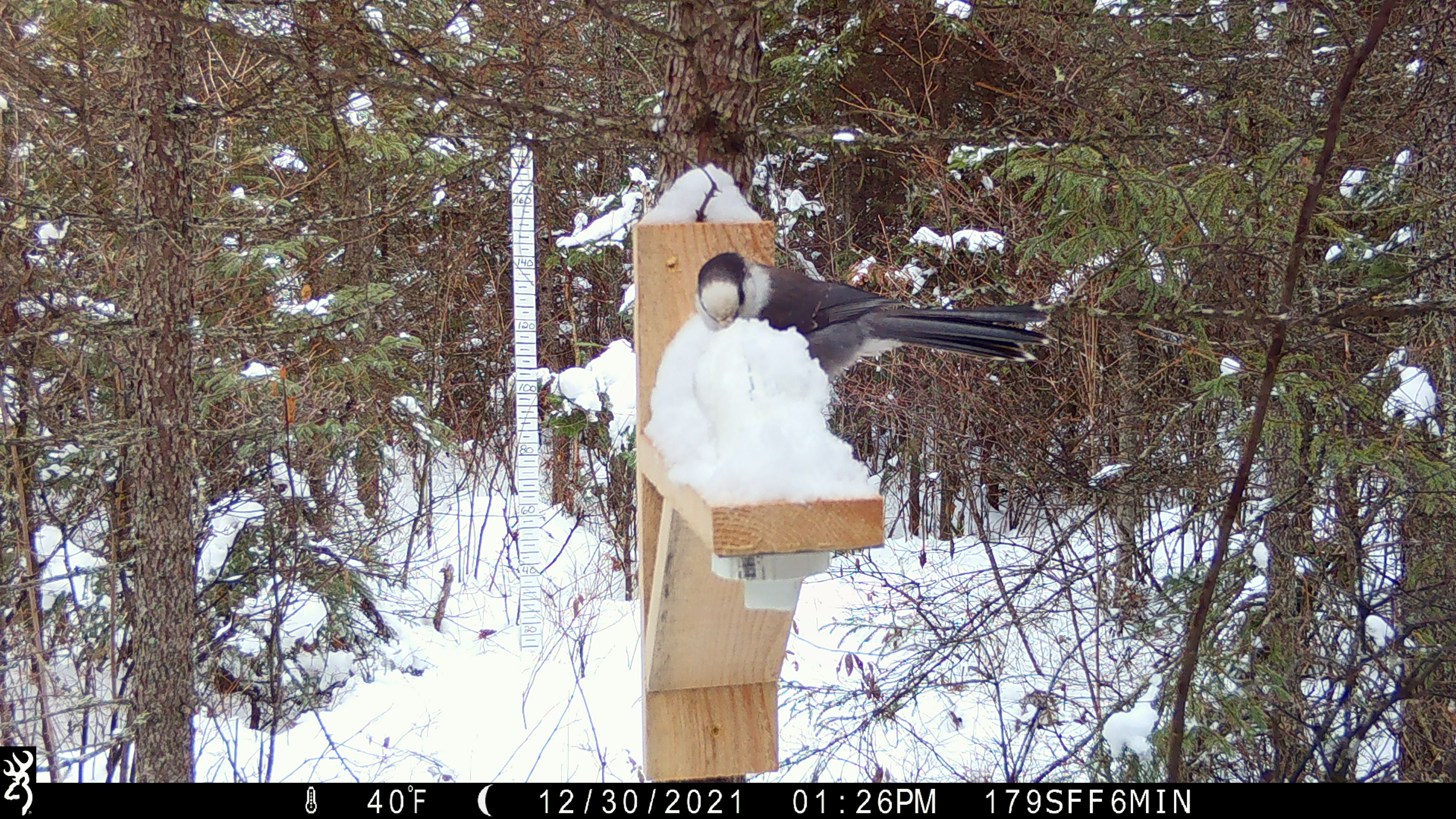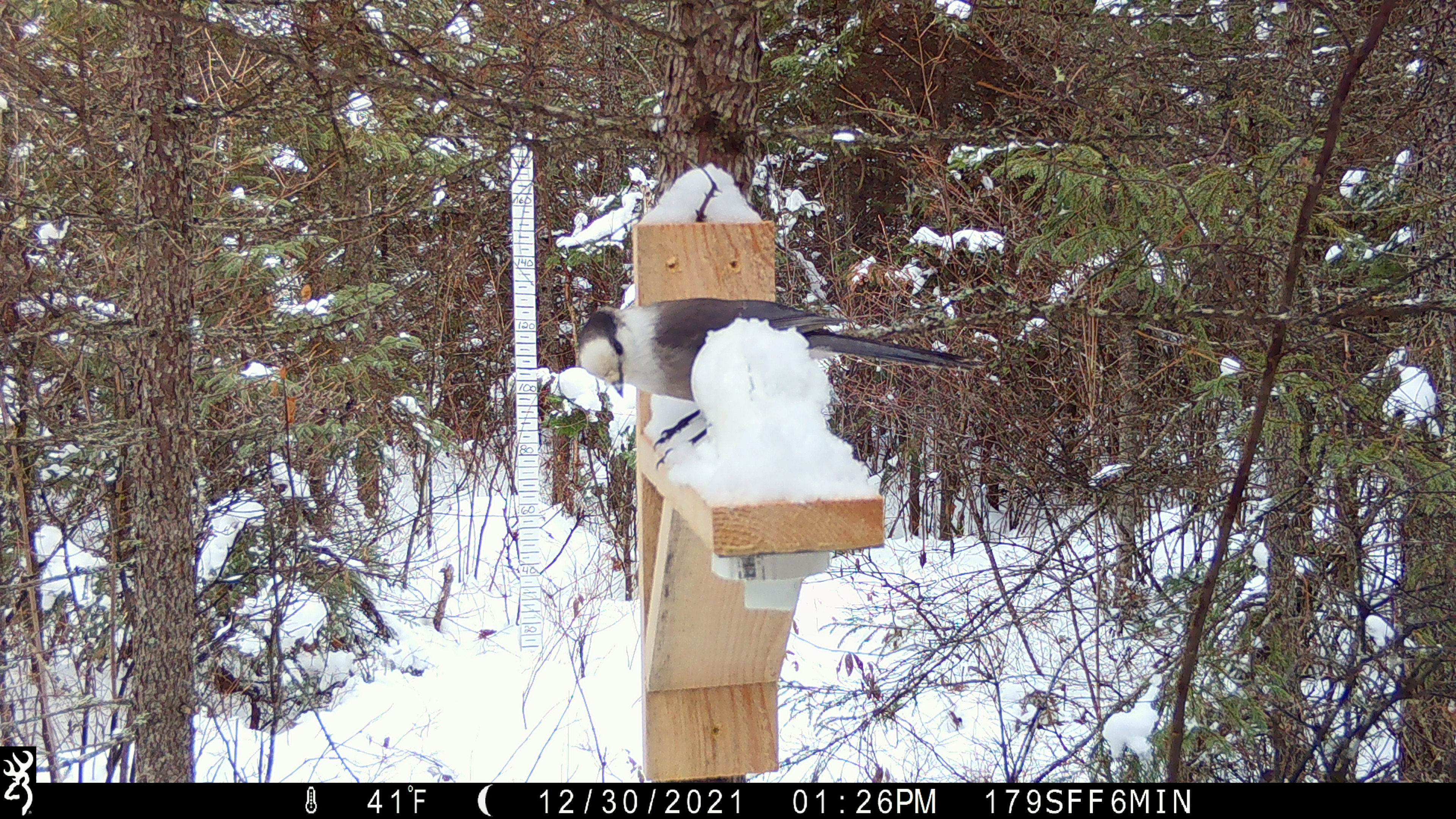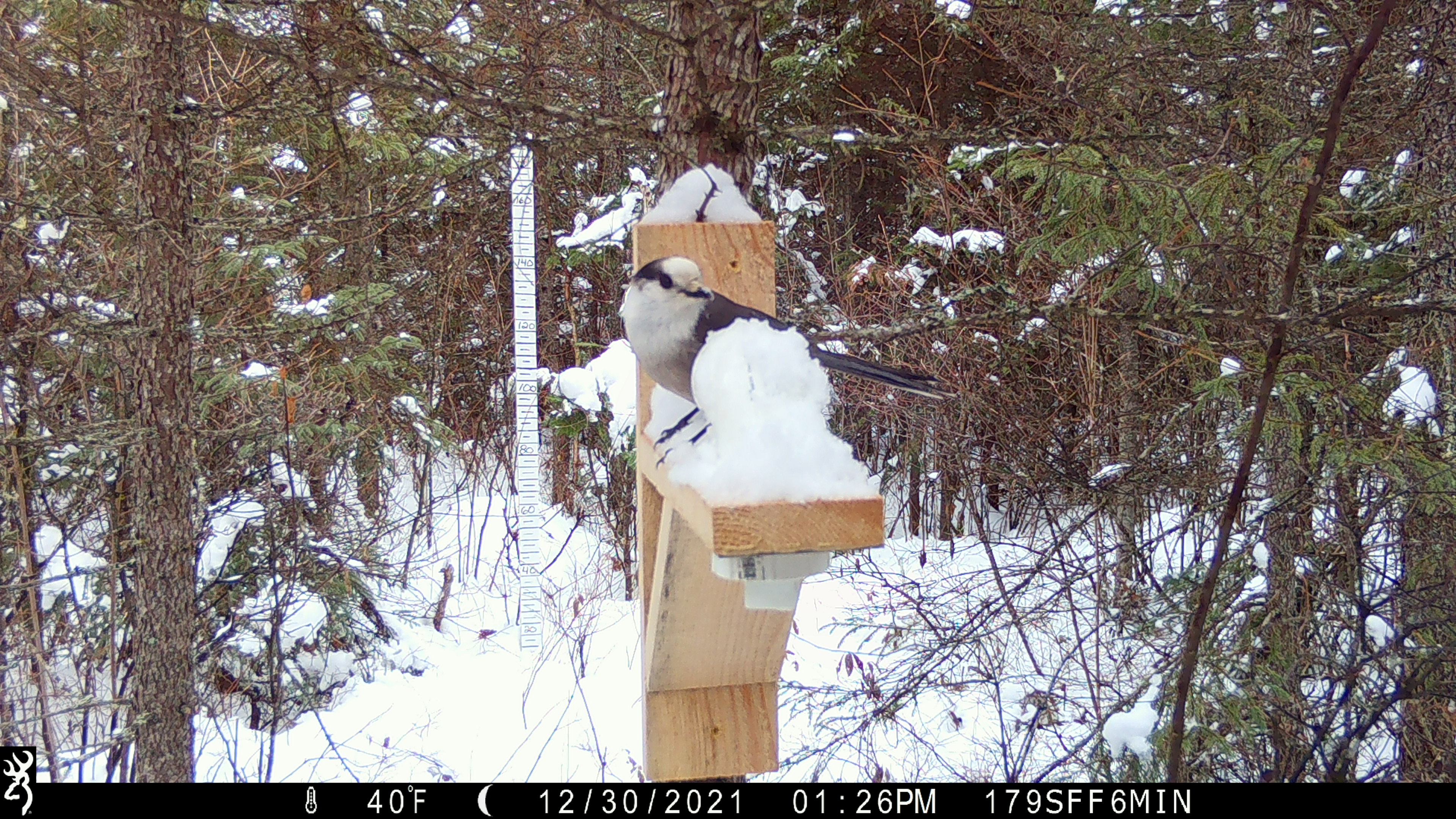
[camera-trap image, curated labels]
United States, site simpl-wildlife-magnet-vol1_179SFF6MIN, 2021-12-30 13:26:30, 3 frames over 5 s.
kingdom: Animalia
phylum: Chordata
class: Aves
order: Passeriformes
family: Corvidae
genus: Perisoreus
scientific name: Perisoreus canadensis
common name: canada jay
Canada jay (Perisoreus canadensis).